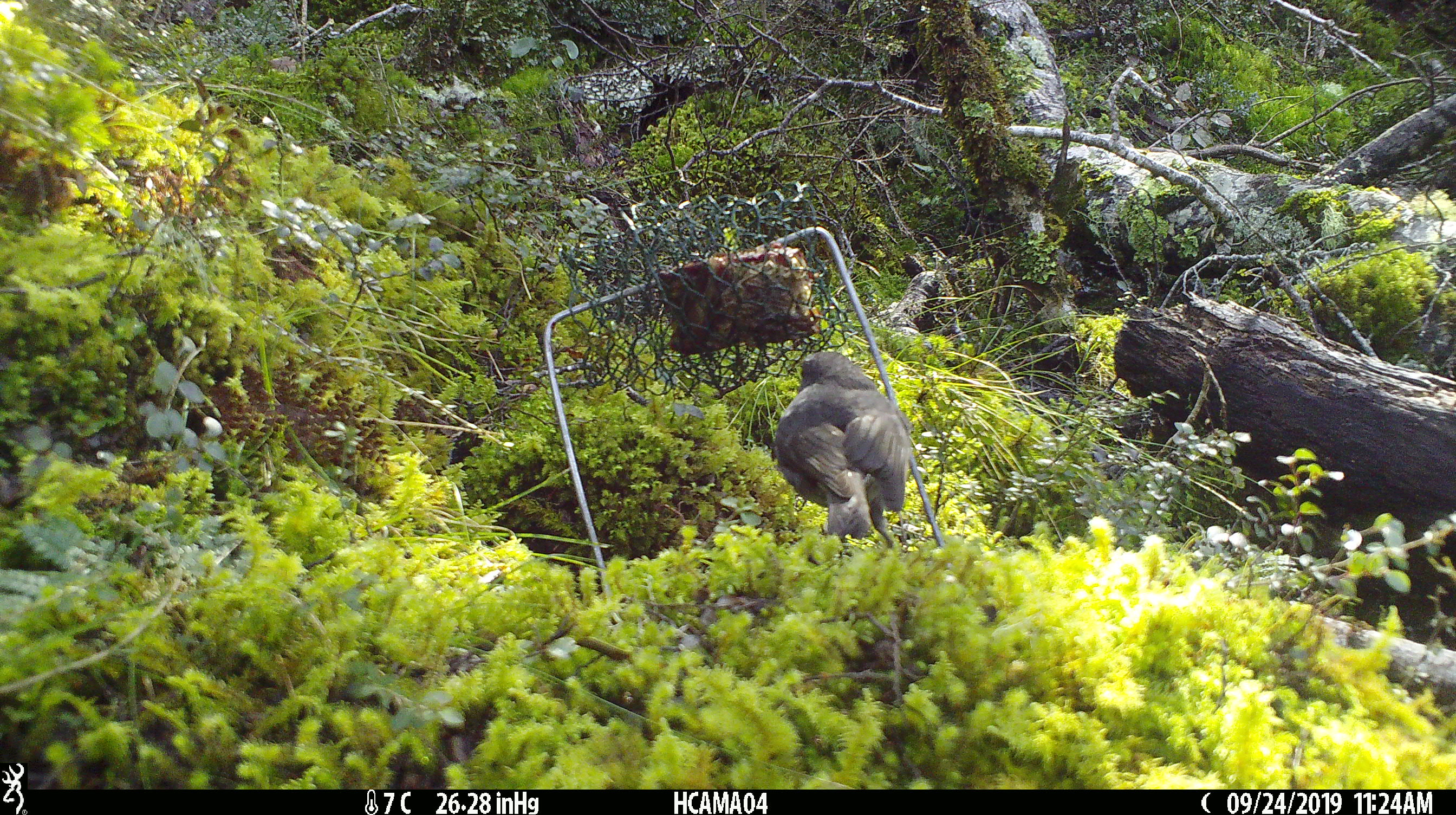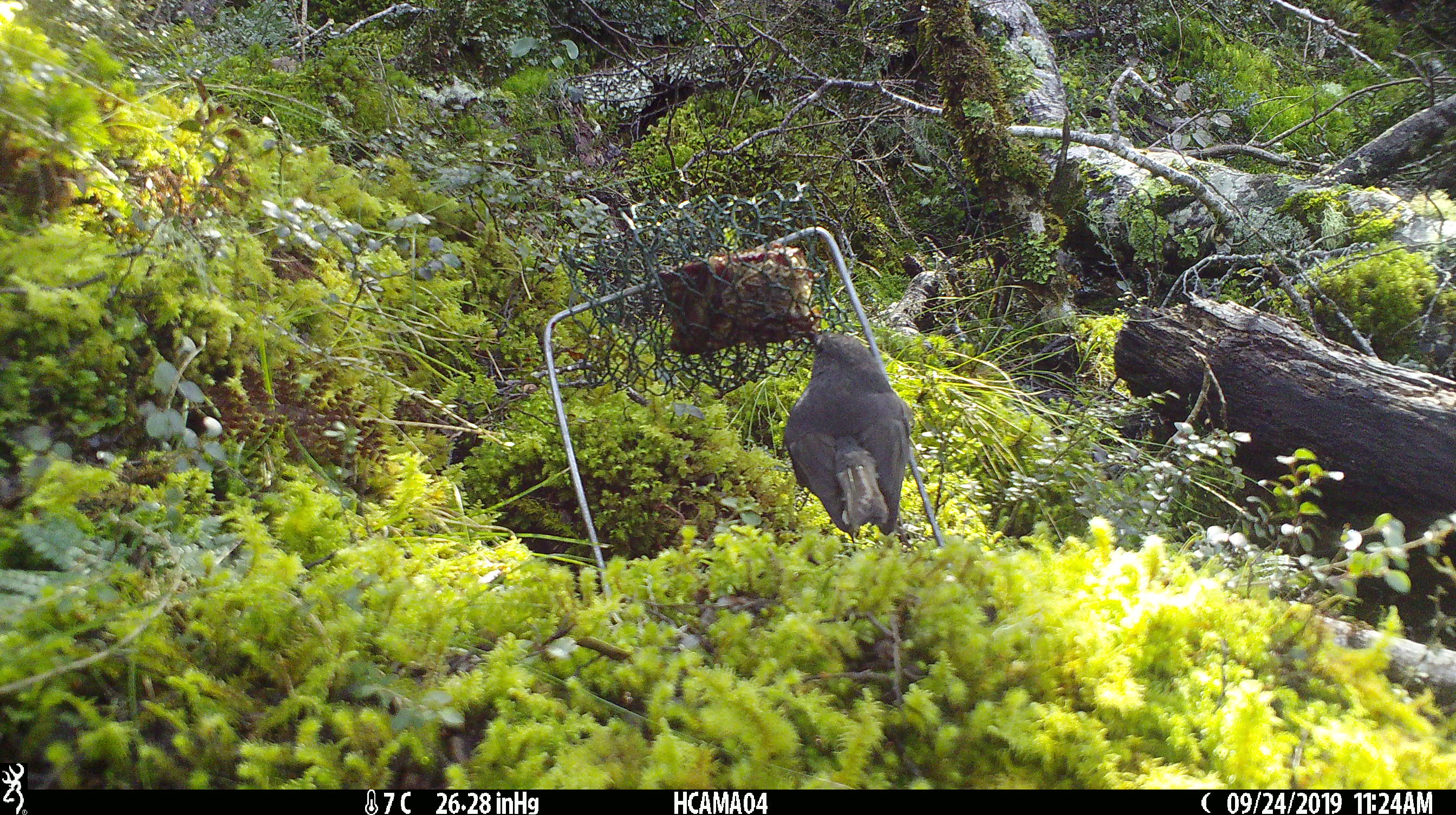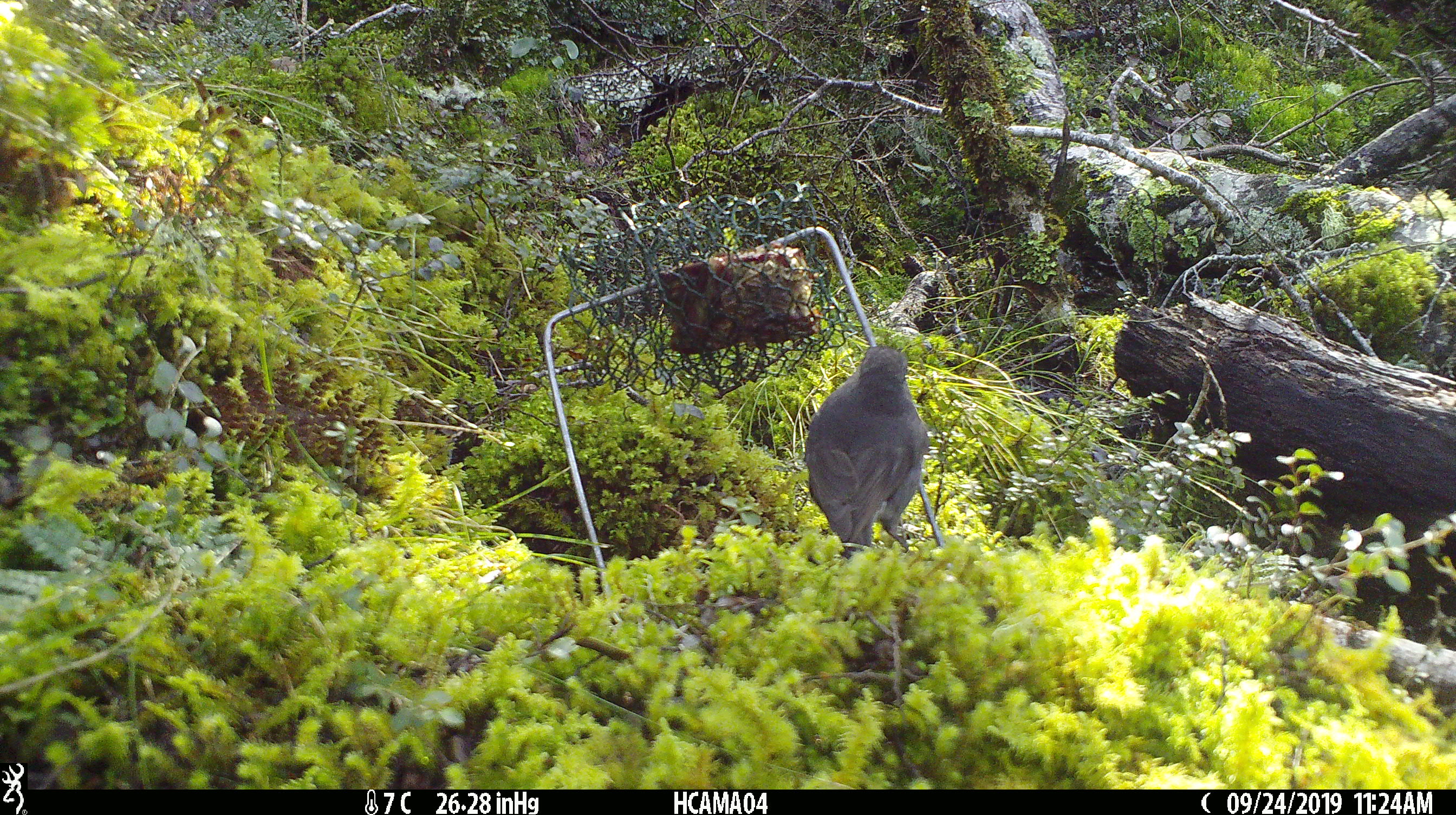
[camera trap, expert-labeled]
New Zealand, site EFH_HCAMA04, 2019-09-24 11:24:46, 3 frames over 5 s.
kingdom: Animalia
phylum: Chordata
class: Aves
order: Passeriformes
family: Petroicidae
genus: Petroica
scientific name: Petroica australis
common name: new zealand robin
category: robin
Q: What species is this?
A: Robin (new zealand robin) (Petroica australis).